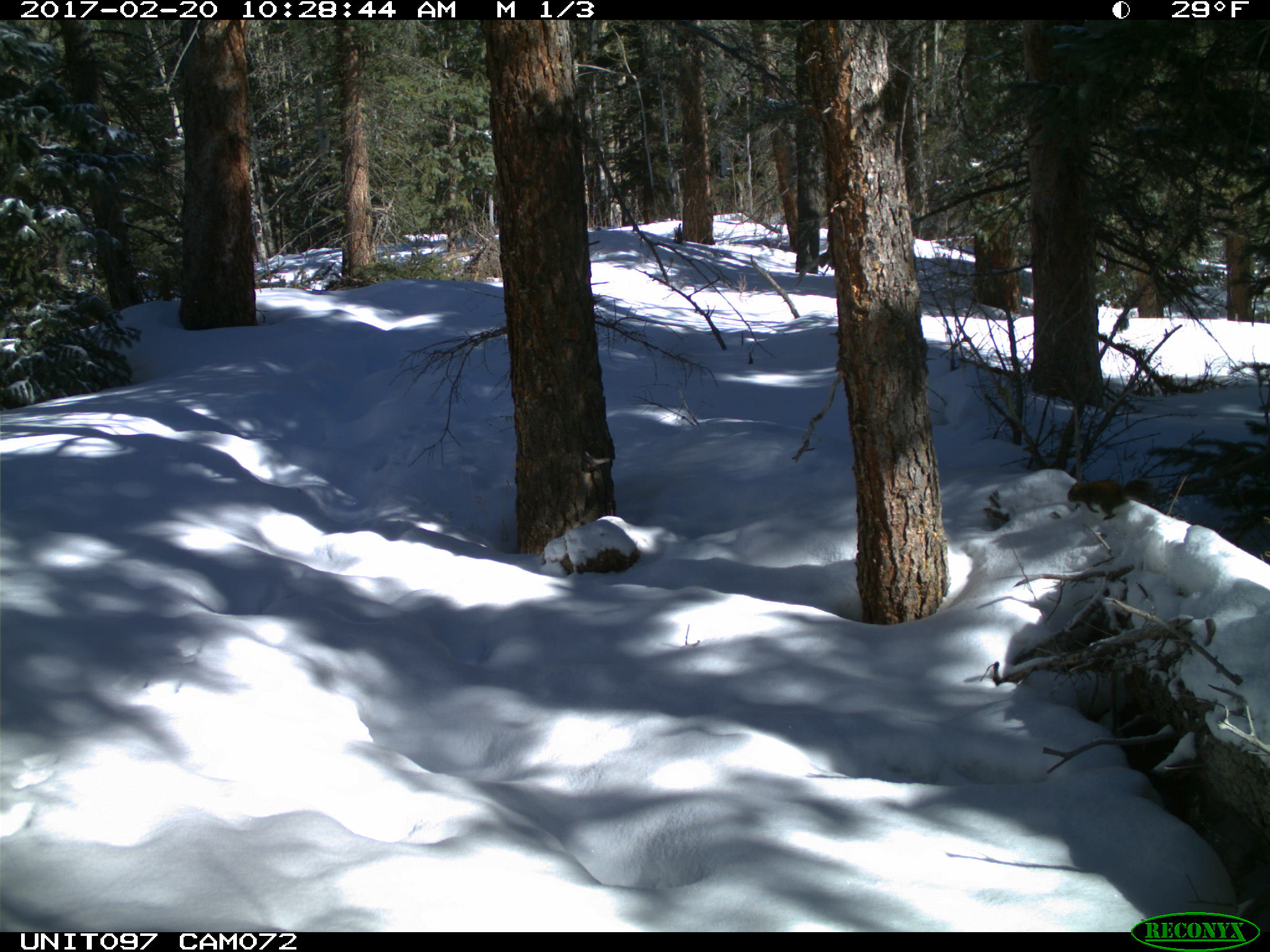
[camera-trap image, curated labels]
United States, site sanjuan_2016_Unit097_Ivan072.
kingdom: Animalia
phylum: Chordata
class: Mammalia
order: Rodentia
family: Sciuridae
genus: Tamiasciurus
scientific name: Tamiasciurus hudsonicus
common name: american red squirrel